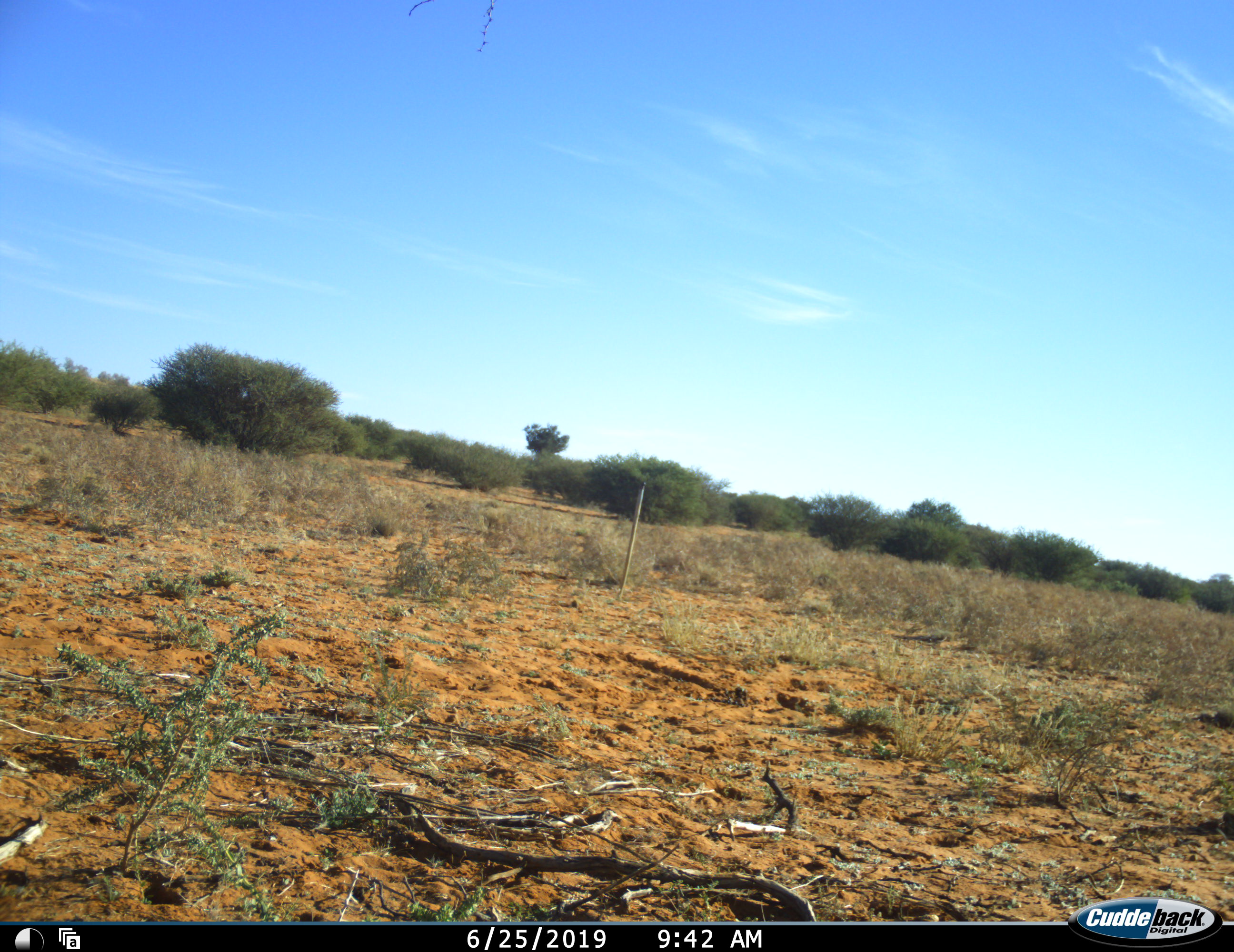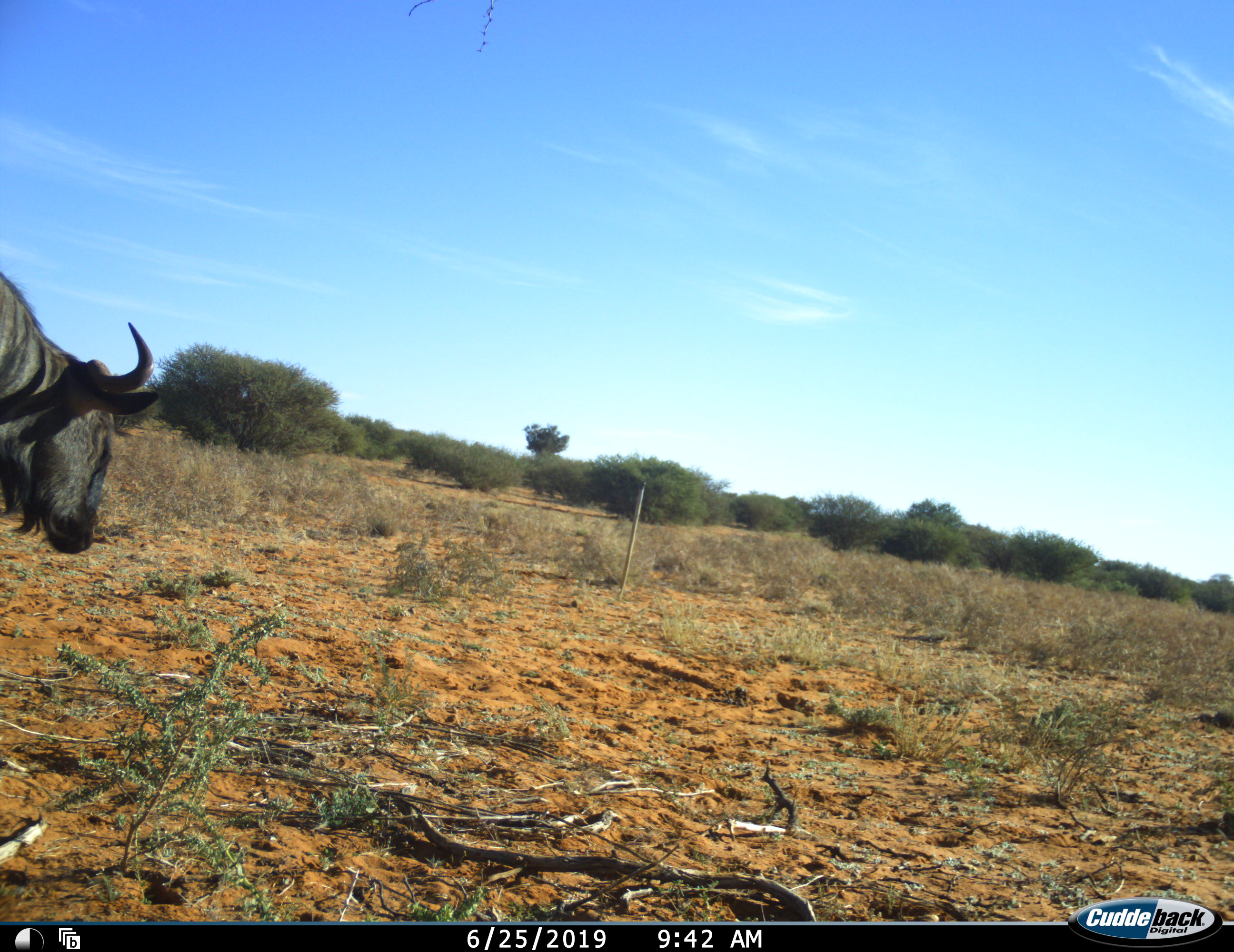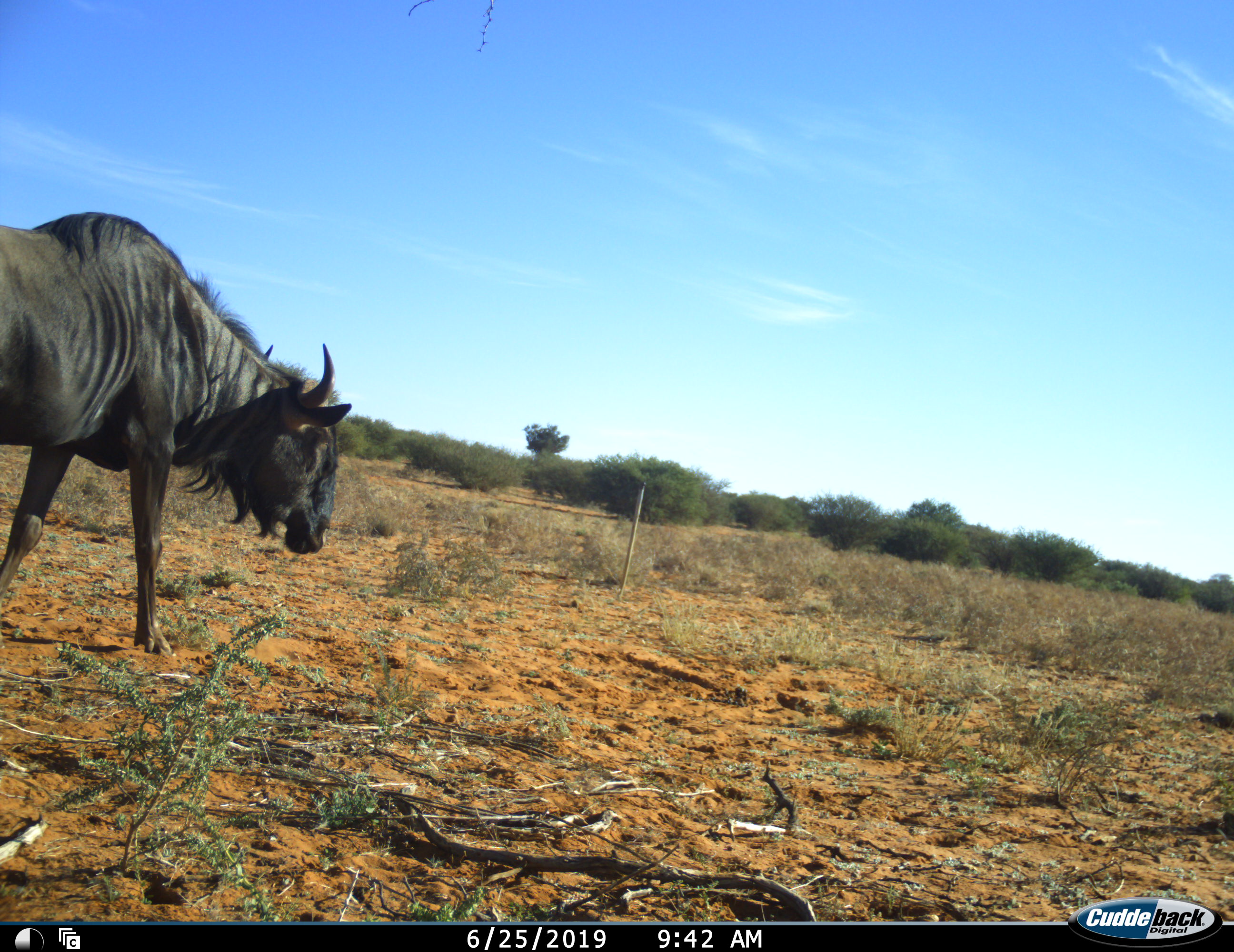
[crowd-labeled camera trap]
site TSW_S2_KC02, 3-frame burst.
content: unidentified animal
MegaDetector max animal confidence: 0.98